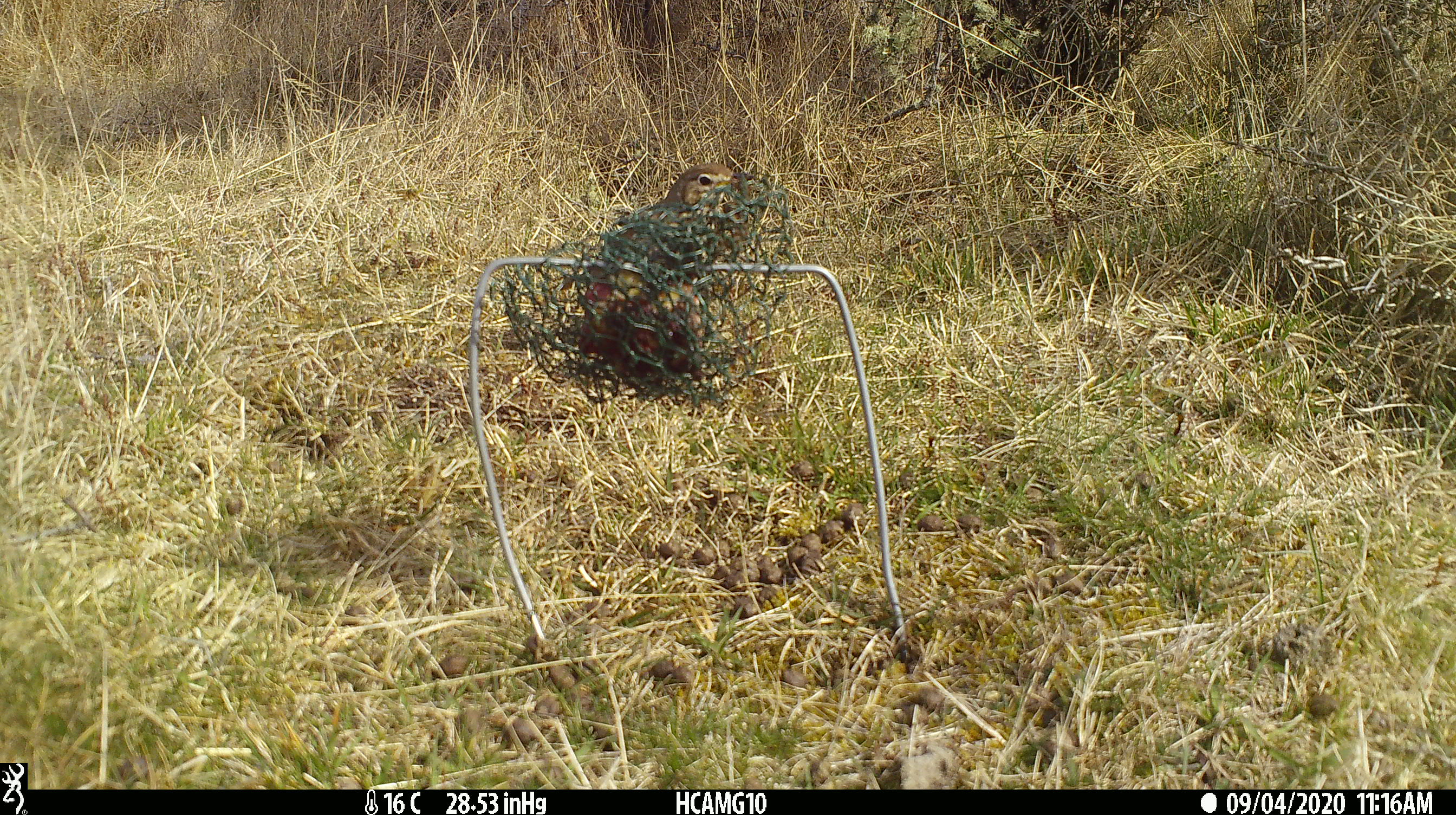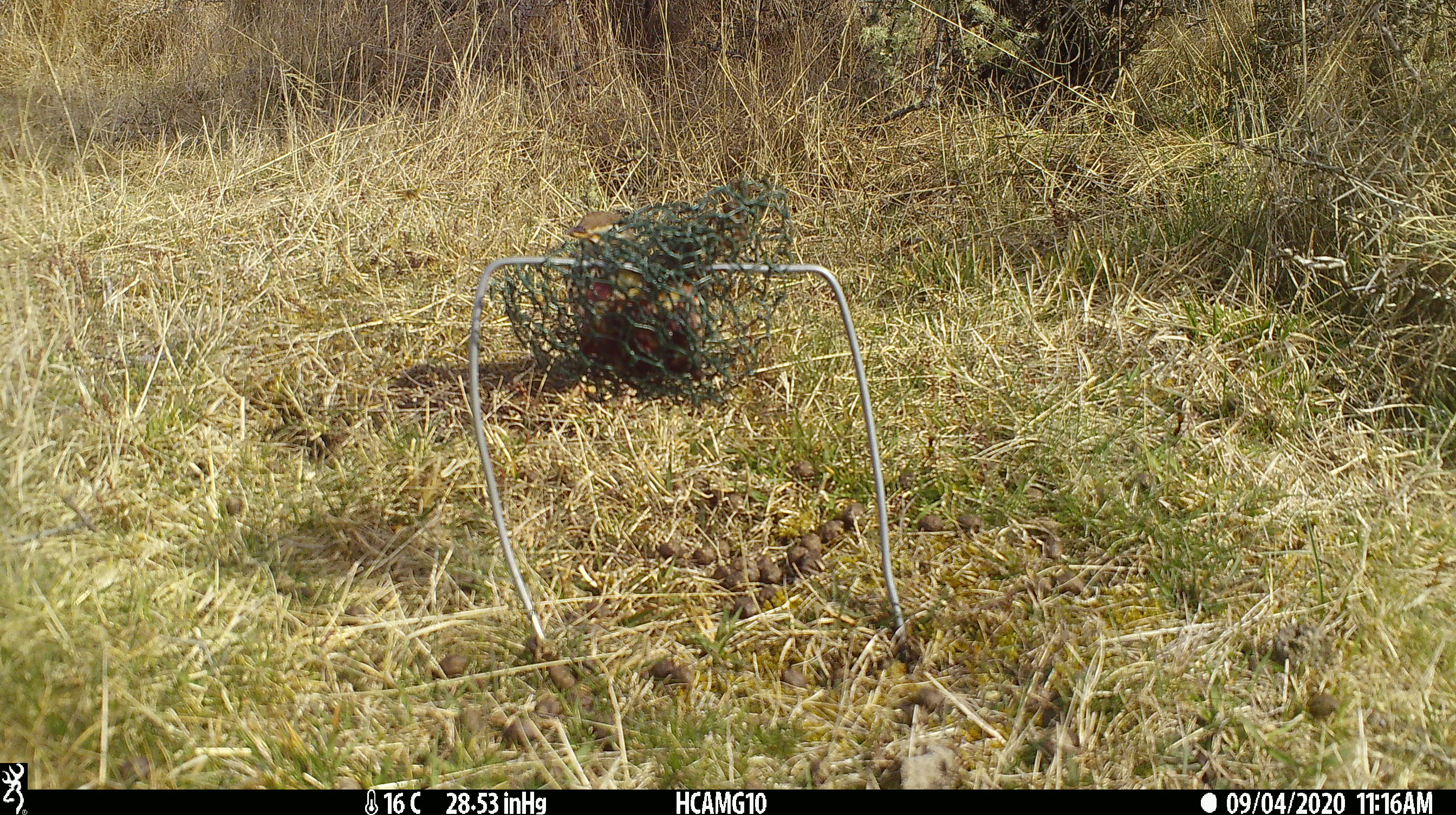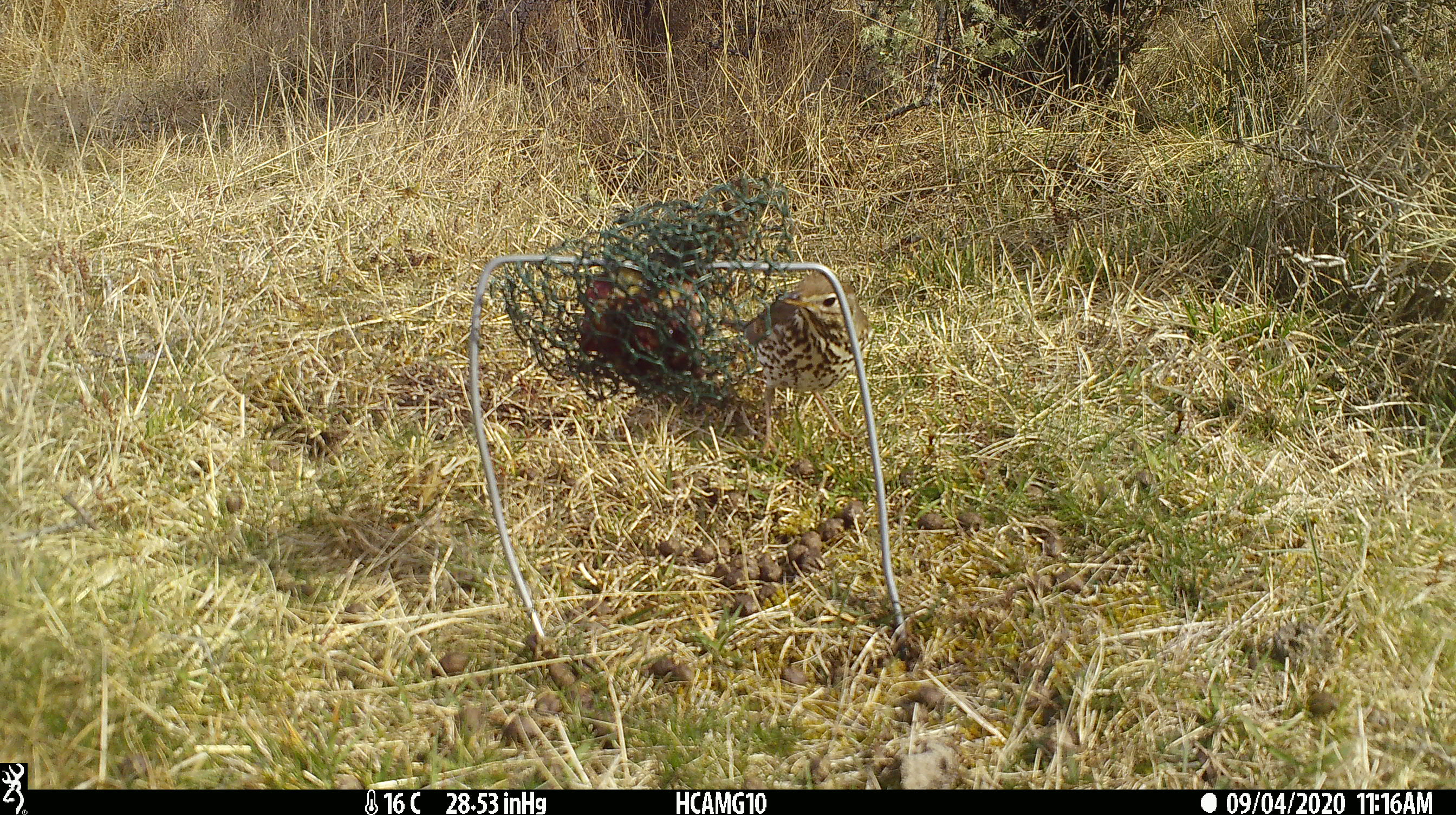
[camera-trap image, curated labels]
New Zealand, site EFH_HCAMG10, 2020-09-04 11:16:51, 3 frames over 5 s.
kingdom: Animalia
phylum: Chordata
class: Aves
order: Passeriformes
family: Turdidae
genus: Turdus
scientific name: Turdus philomelos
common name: song thrush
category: thrush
Thrush (song thrush) (Turdus philomelos).